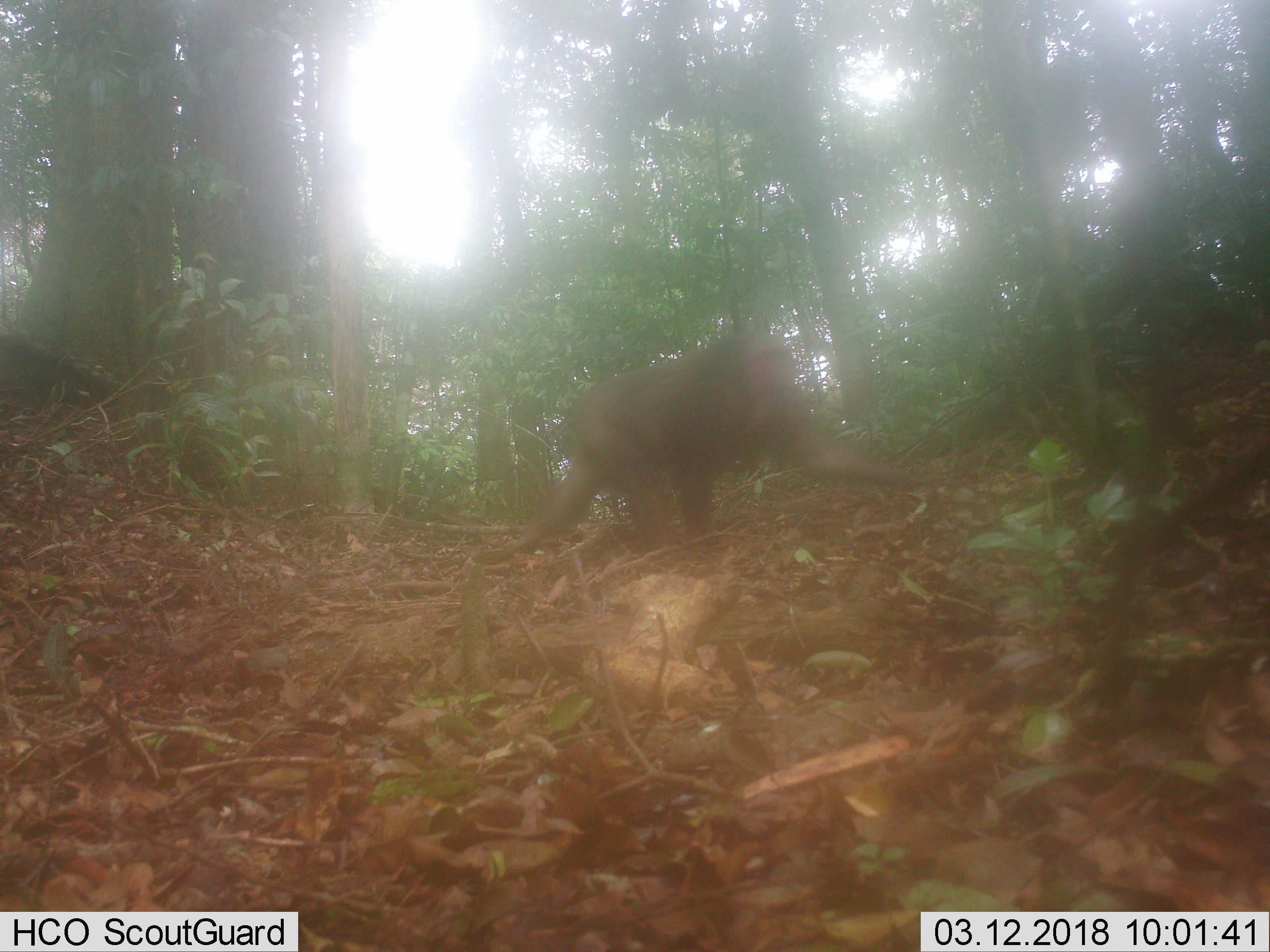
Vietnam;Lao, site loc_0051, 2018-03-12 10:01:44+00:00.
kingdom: Animalia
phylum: Chordata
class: Mammalia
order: Primates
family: Cercopithecidae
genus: Macaca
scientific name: Macaca arctoides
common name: stump-tailed macaque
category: stump tailed macaque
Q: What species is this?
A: Stump tailed macaque (stump-tailed macaque) (Macaca arctoides).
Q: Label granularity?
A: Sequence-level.